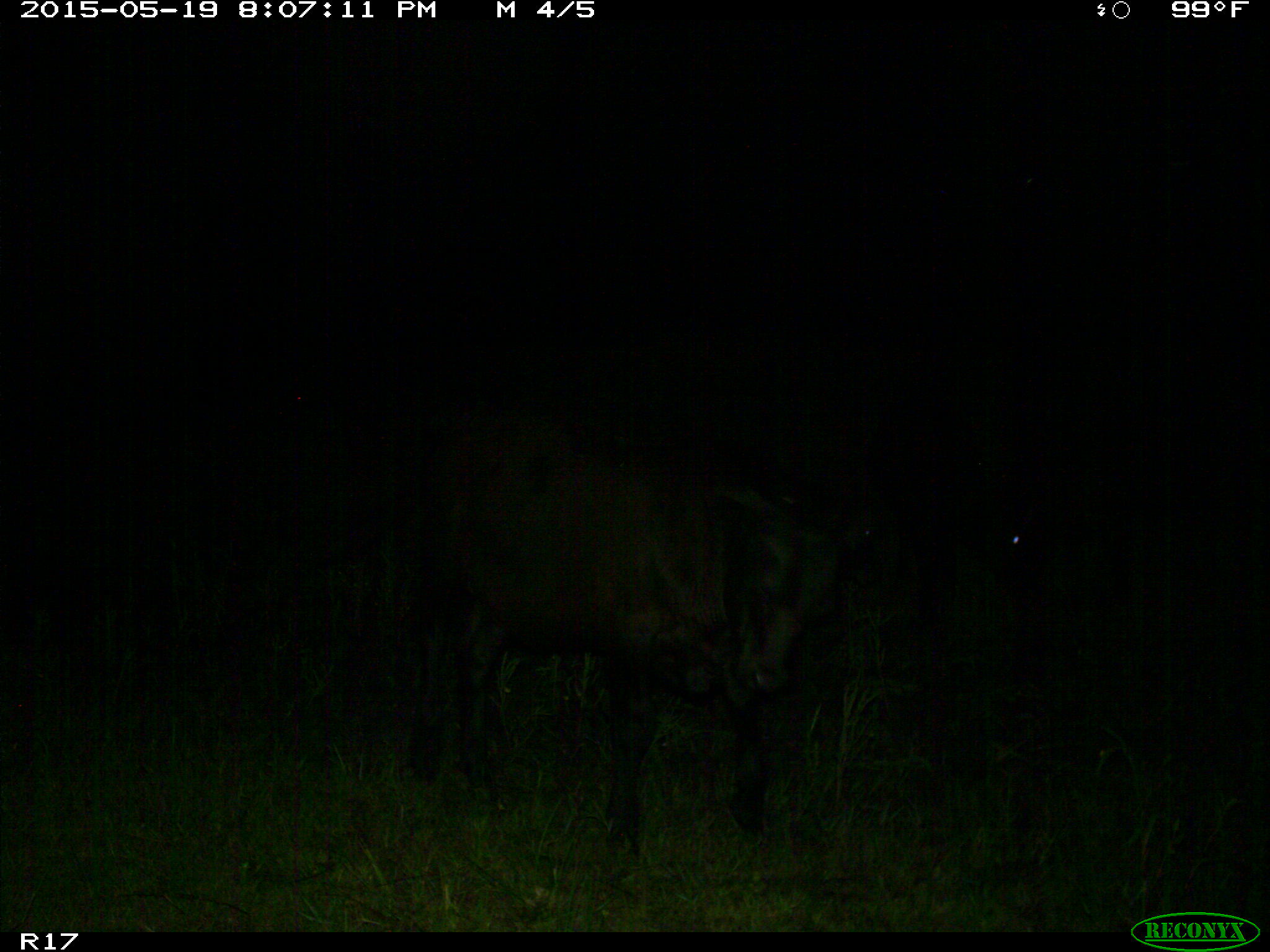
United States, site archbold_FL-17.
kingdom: Animalia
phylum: Chordata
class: Mammalia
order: Artiodactyla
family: Bovidae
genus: Bos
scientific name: Bos taurus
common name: domestic cow